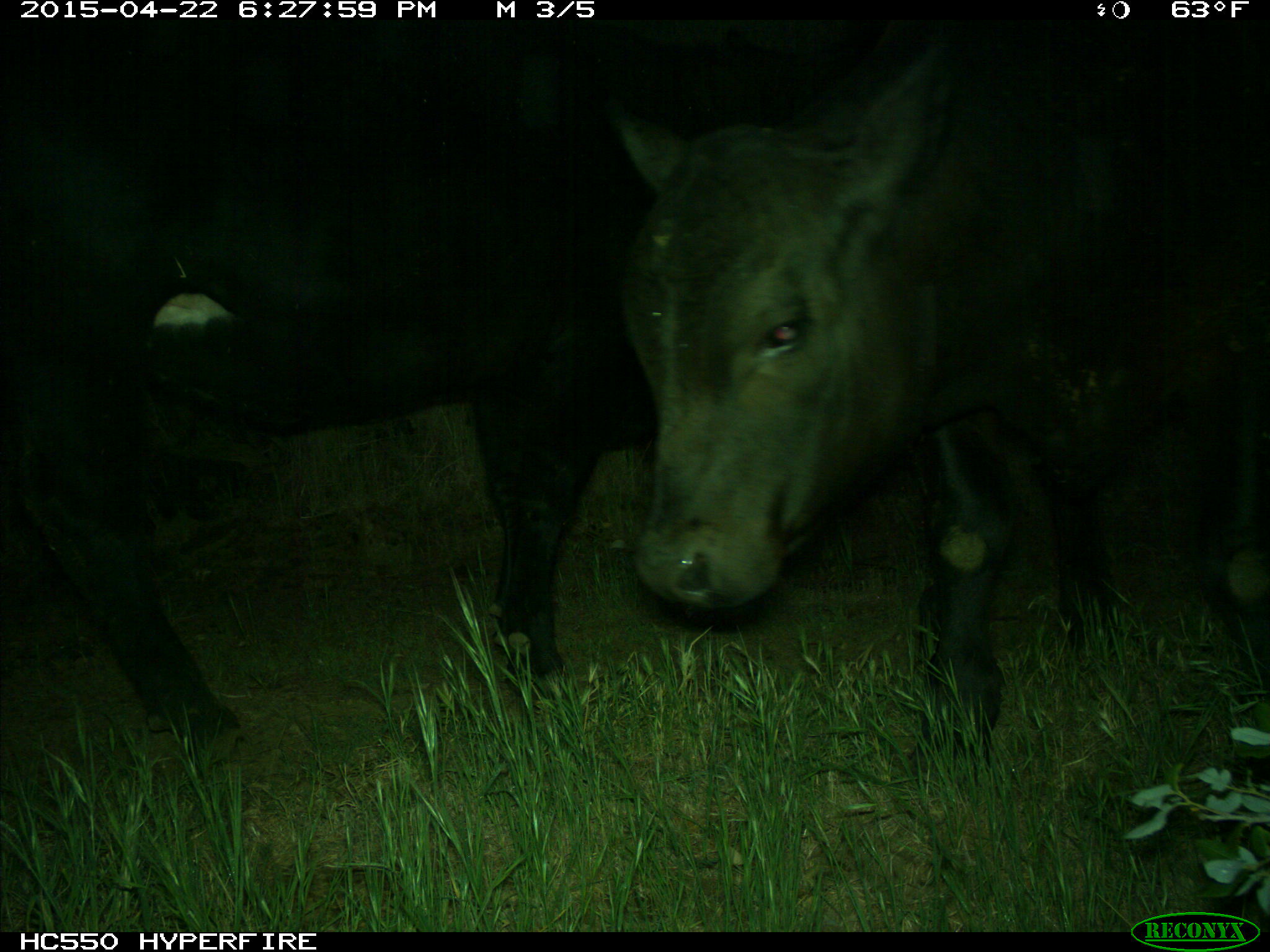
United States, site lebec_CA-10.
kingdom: Animalia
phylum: Chordata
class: Mammalia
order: Artiodactyla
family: Bovidae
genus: Bos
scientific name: Bos taurus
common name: domestic cow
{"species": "Bos taurus (domestic cow)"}